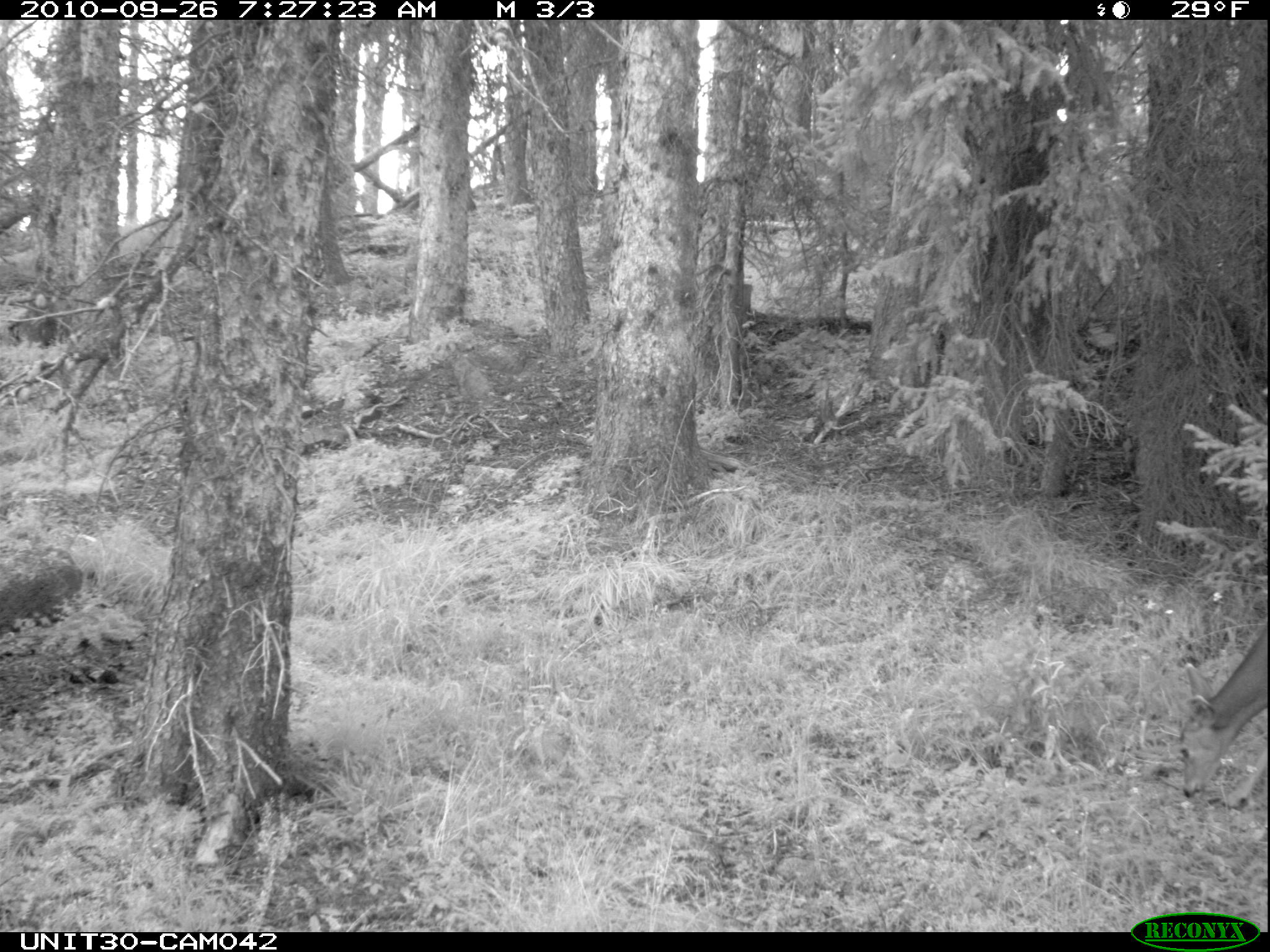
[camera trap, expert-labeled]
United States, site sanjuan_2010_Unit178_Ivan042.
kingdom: Animalia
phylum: Chordata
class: Mammalia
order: Artiodactyla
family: Cervidae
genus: Odocoileus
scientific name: Odocoileus hemionus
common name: mule deer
Odocoileus hemionus (mule deer).